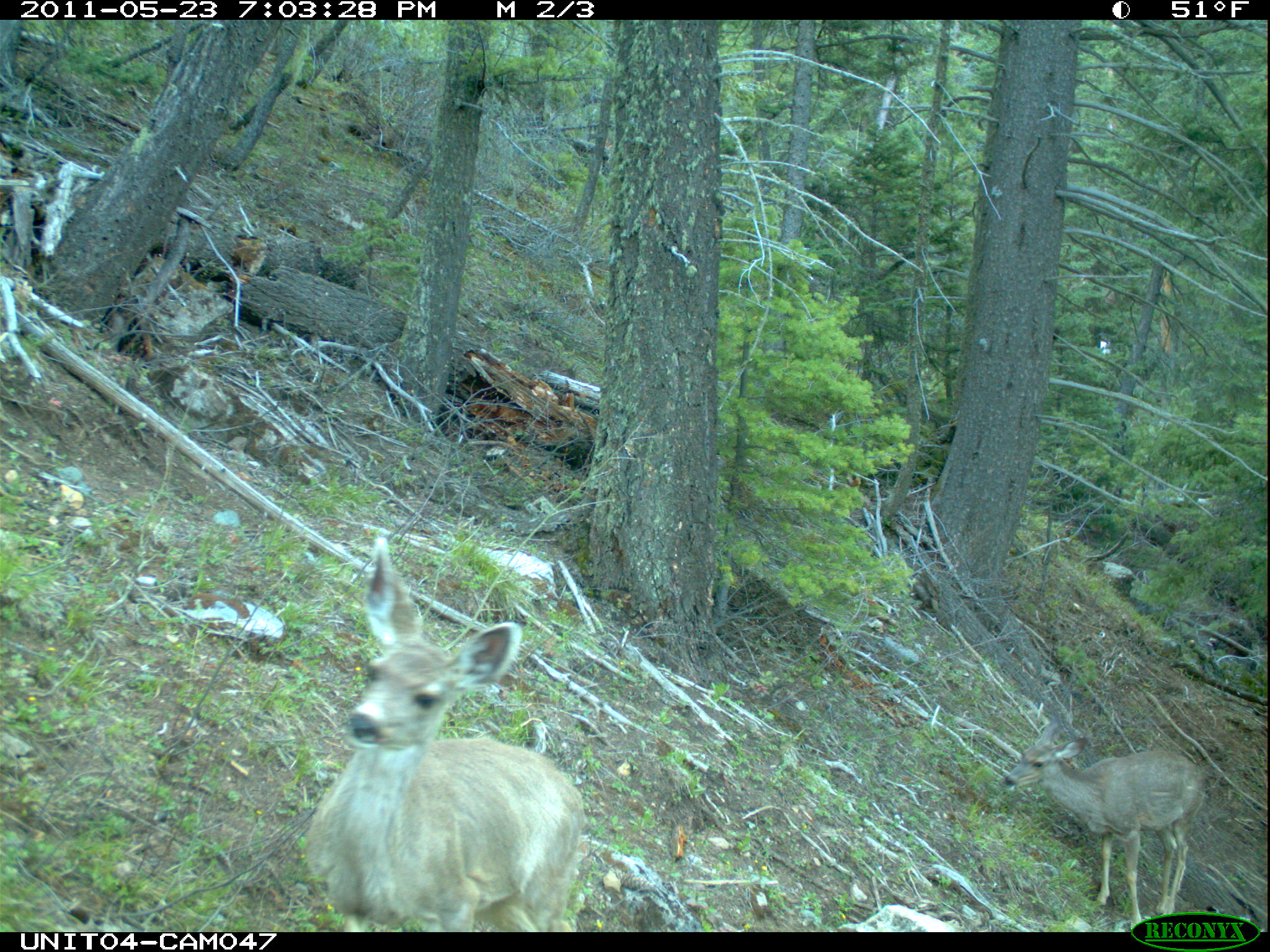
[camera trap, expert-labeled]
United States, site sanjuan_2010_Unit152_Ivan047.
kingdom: Animalia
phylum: Chordata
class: Mammalia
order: Artiodactyla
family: Cervidae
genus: Odocoileus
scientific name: Odocoileus hemionus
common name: mule deer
Odocoileus hemionus (mule deer).